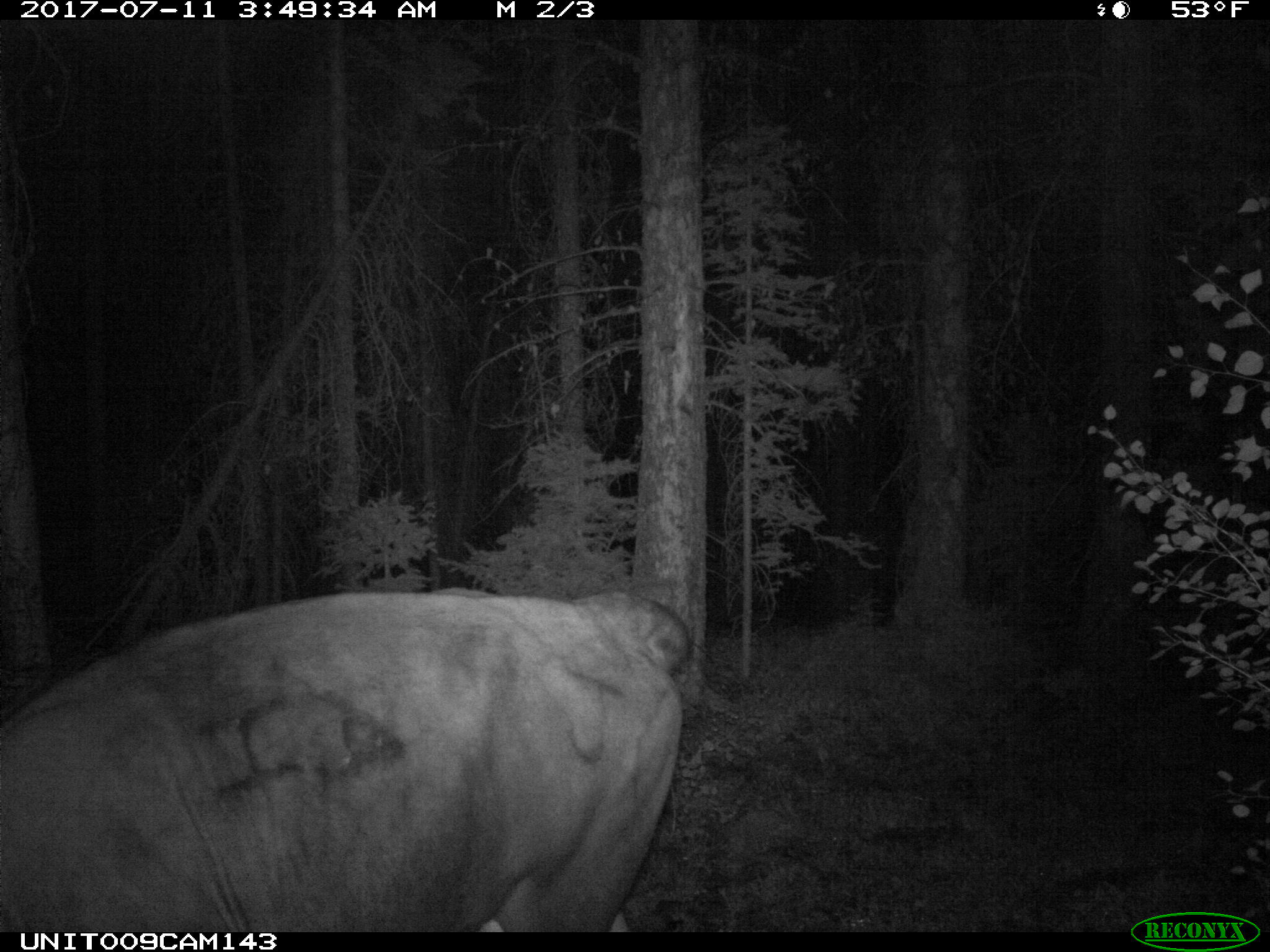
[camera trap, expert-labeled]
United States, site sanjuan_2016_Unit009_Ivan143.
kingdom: Animalia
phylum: Chordata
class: Mammalia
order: Artiodactyla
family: Bovidae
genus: Bos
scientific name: Bos taurus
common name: domestic cow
Bos taurus (domestic cow).